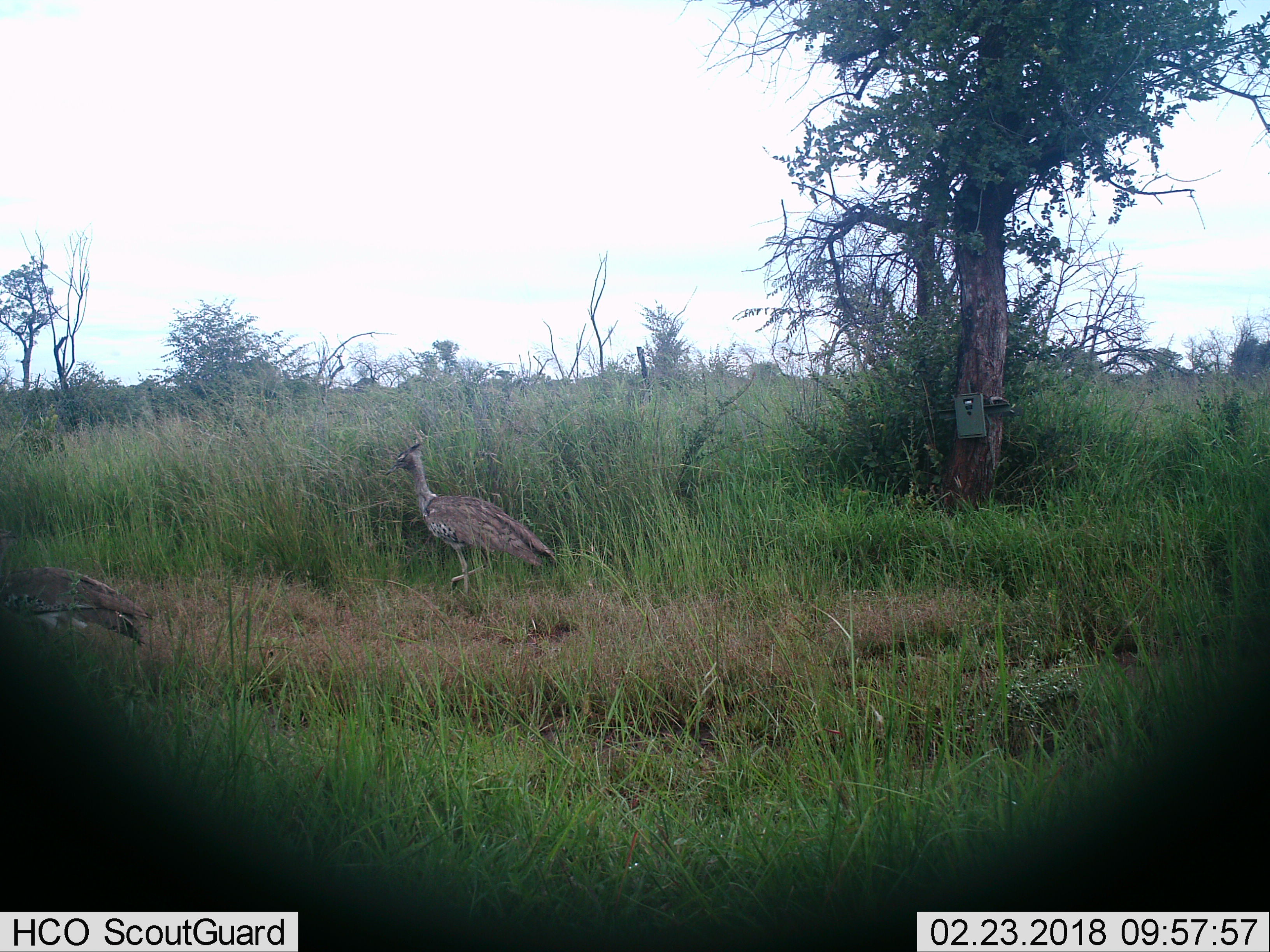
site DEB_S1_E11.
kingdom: Animalia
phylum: Chordata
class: Aves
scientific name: Aves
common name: bird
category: birdother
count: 2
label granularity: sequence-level